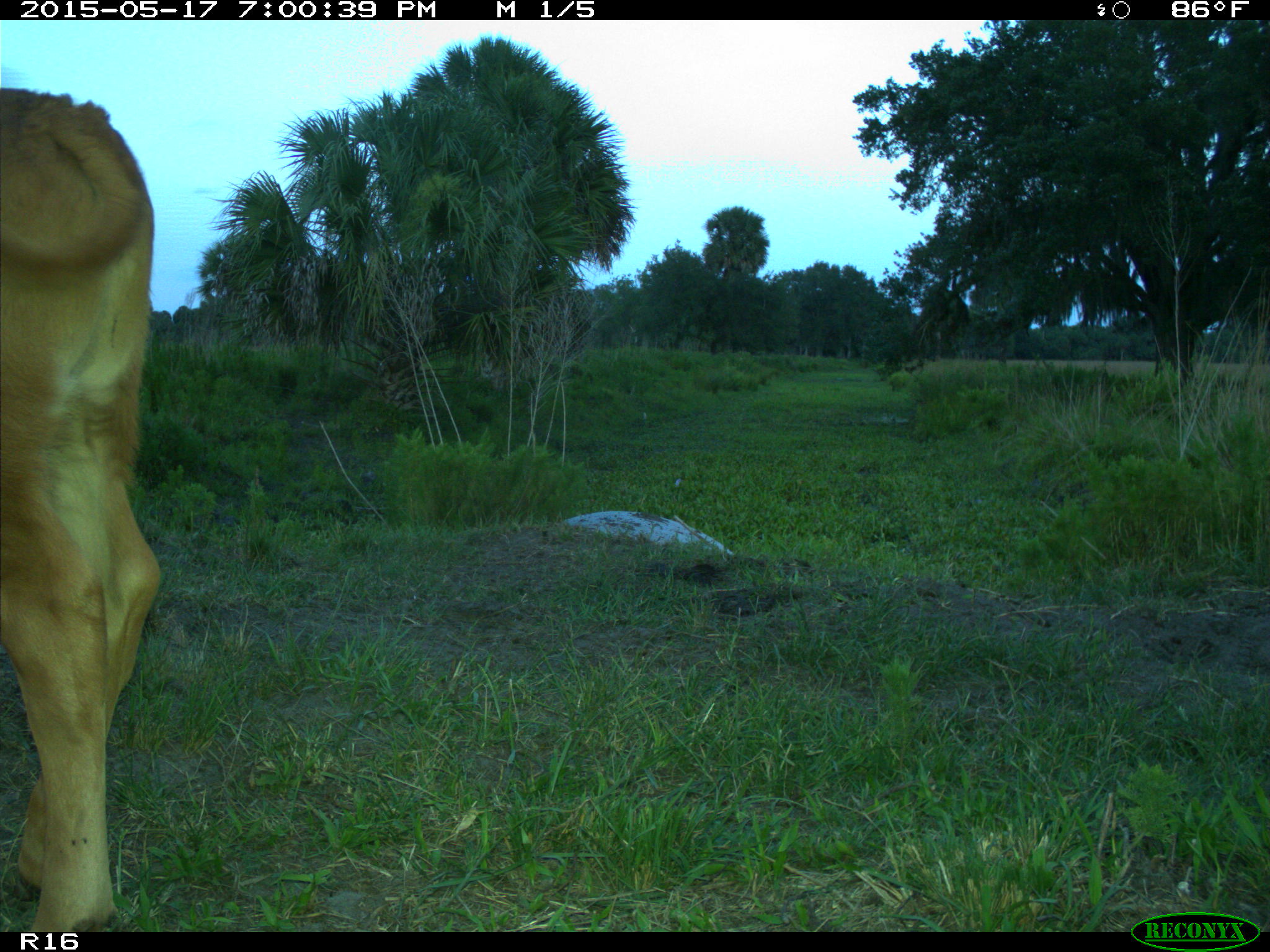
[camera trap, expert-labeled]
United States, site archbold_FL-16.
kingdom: Animalia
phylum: Chordata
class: Mammalia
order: Artiodactyla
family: Bovidae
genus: Bos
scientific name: Bos taurus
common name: domestic cow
Bos taurus (domestic cow).